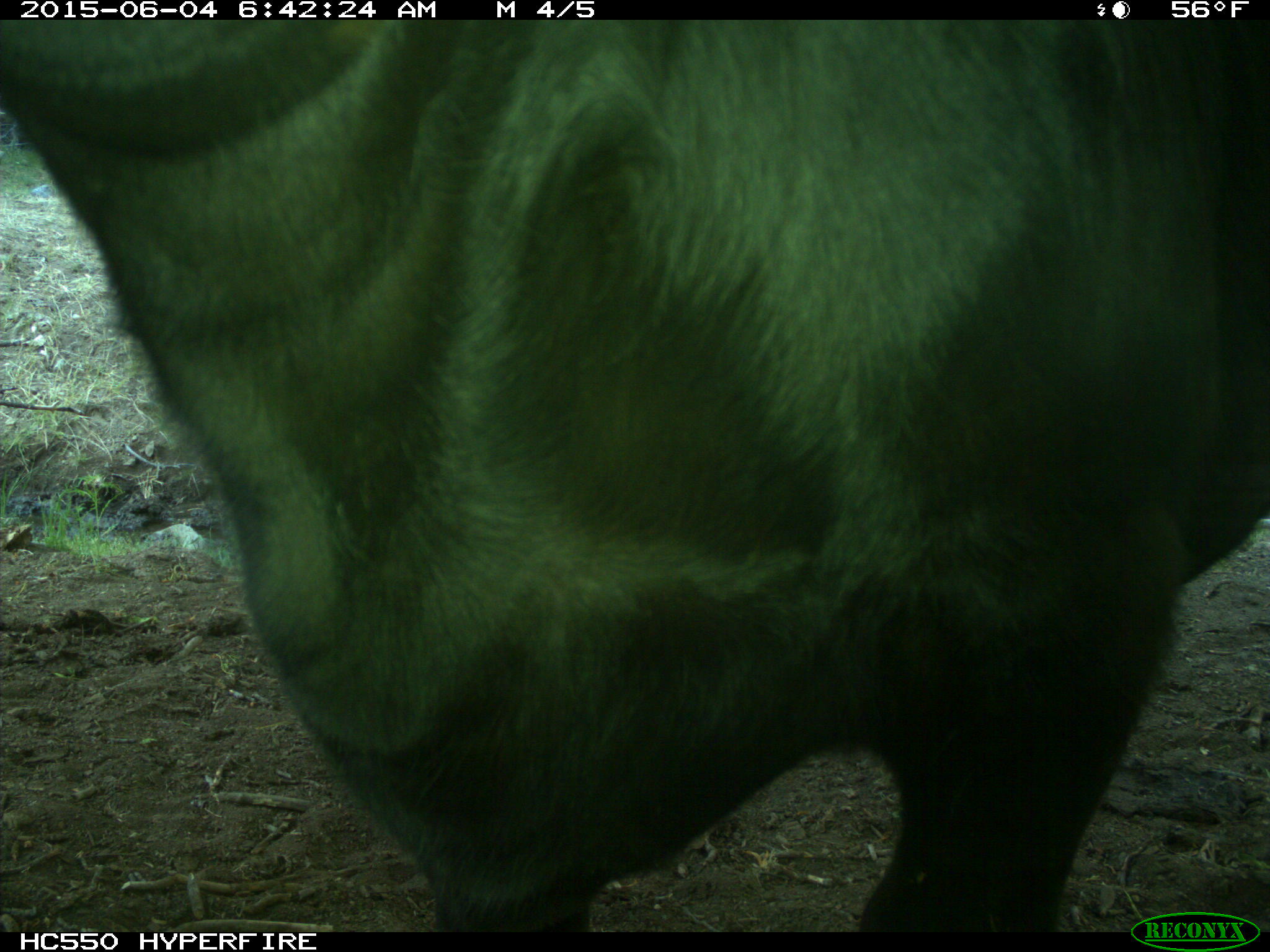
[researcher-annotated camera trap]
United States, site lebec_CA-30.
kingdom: Animalia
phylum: Chordata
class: Mammalia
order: Artiodactyla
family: Bovidae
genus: Bos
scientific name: Bos taurus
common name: domestic cow